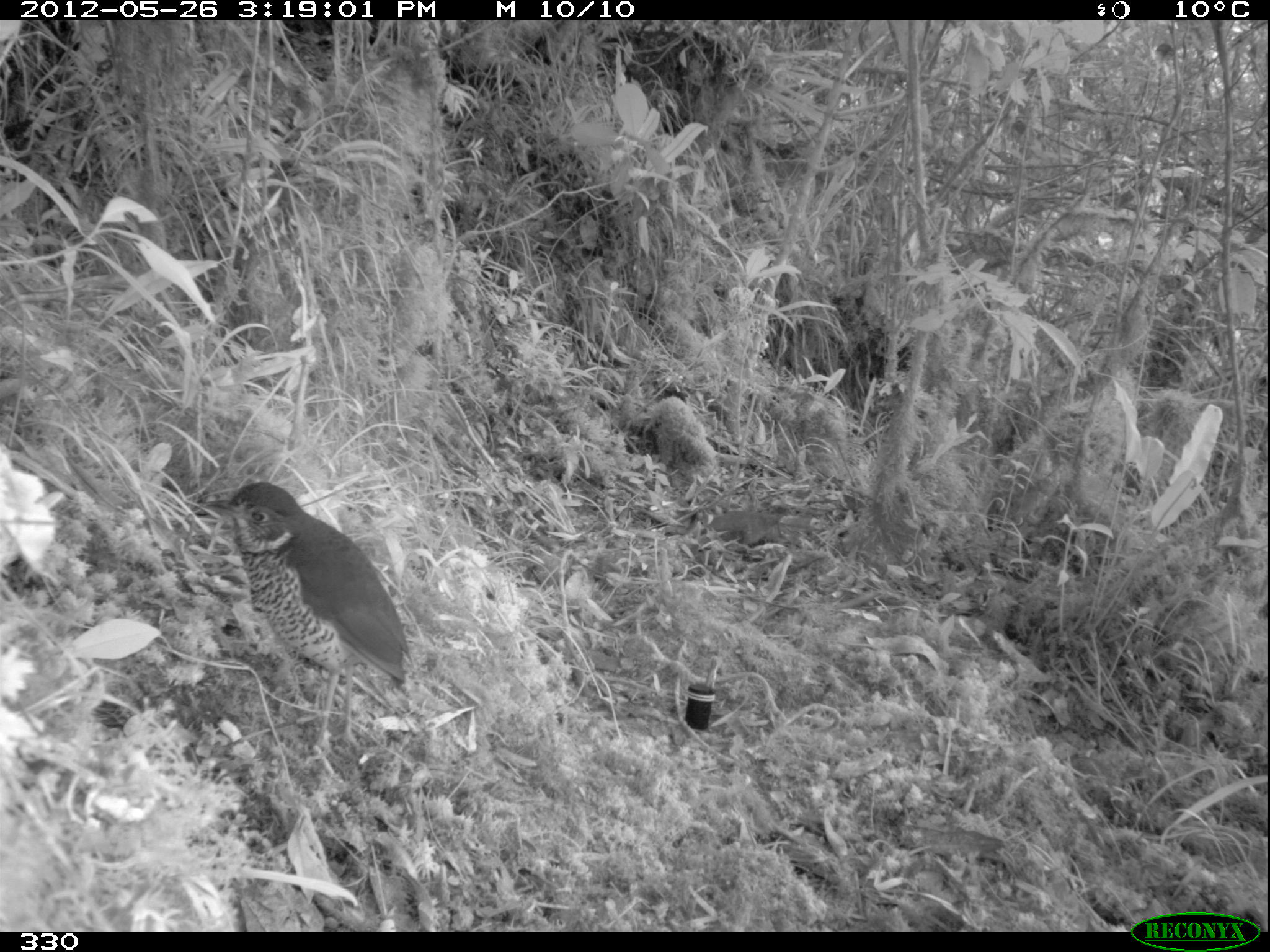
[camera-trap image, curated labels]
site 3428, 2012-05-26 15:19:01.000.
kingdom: Animalia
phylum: Chordata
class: Aves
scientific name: Aves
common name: bird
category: unknown bird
Unknown bird (bird) (Aves).